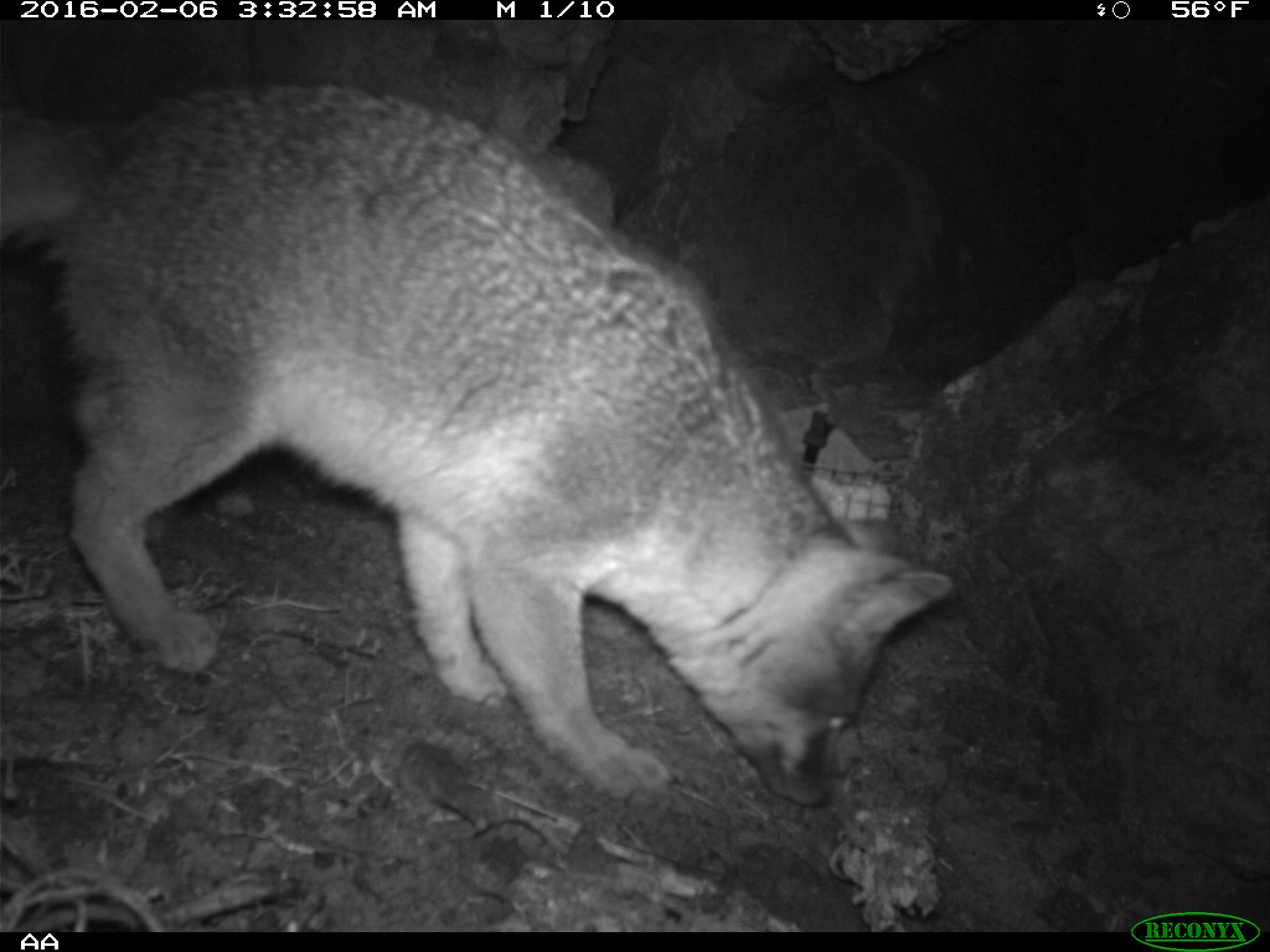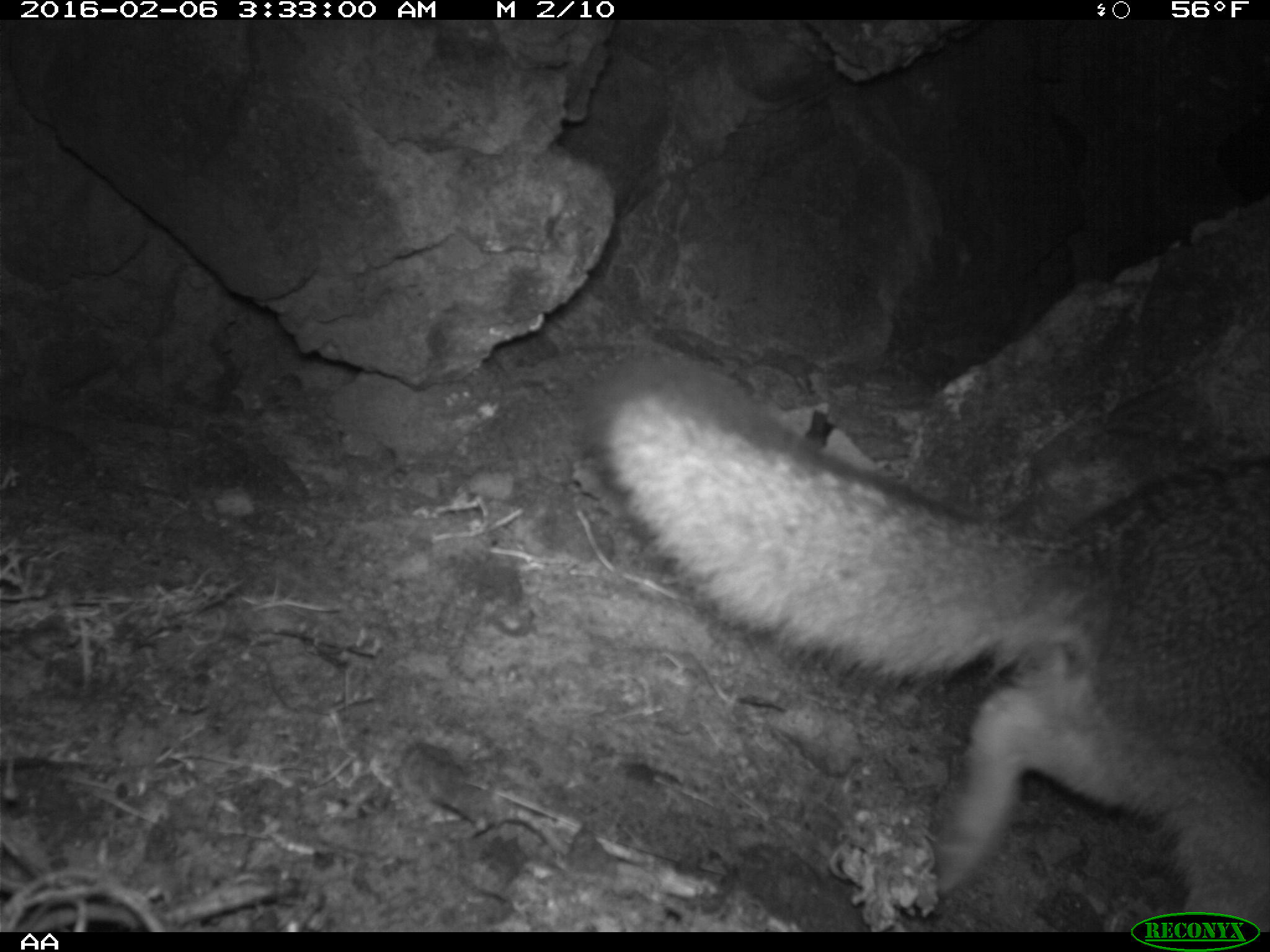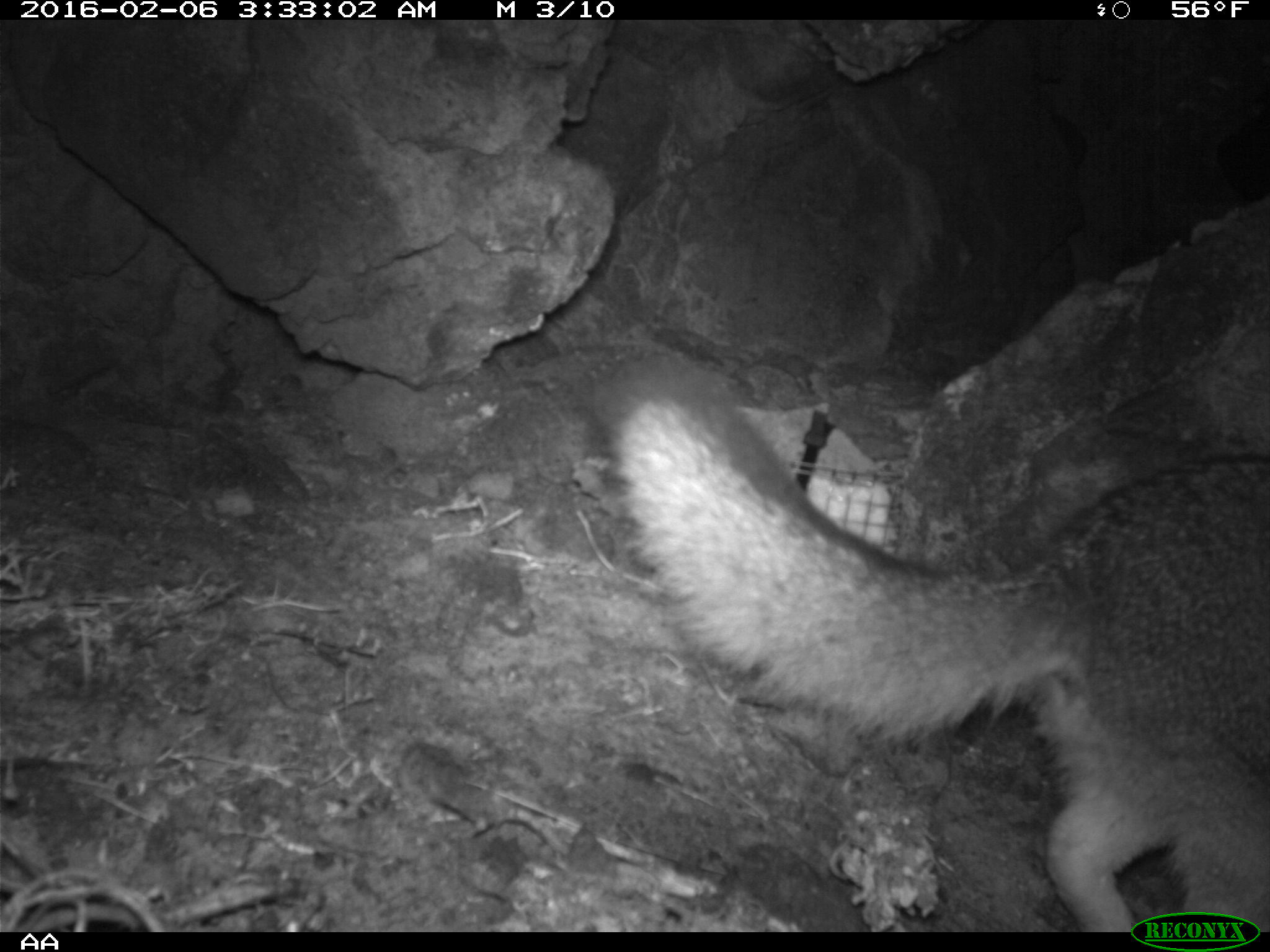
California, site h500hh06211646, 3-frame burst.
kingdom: Animalia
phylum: Chordata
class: Mammalia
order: Carnivora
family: Canidae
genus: Urocyon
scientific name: Urocyon littoralis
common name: island fox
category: fox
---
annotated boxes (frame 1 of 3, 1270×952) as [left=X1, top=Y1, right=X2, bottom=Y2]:
fox: [left=0, top=85, right=953, bottom=807]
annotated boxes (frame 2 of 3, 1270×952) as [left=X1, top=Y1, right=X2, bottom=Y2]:
fox: [left=578, top=342, right=1269, bottom=930]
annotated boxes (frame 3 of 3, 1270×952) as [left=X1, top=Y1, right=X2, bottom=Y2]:
fox: [left=589, top=360, right=1269, bottom=931]